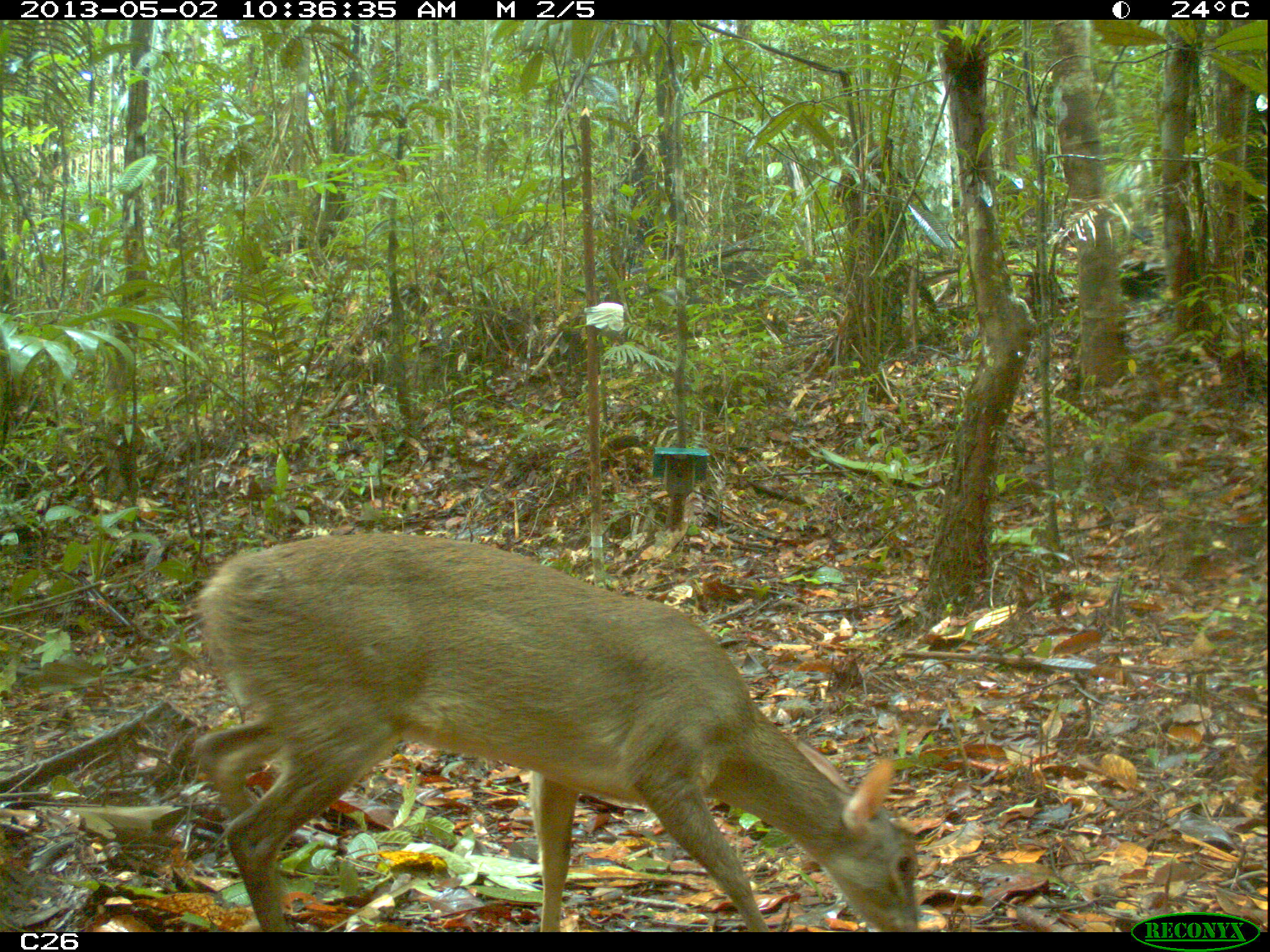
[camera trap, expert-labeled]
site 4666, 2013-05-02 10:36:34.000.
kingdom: Animalia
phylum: Chordata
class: Mammalia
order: Artiodactyla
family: Cervidae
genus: Mazama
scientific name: Mazama gouazoubira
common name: gray brocket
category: mazama gouazaoubira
Mazama gouazaoubira (gray brocket) (Mazama gouazoubira), count 1, age adult, sex male.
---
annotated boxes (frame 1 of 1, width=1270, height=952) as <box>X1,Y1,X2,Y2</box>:
mazama gouazaoubira: <box>193,532,918,932</box>